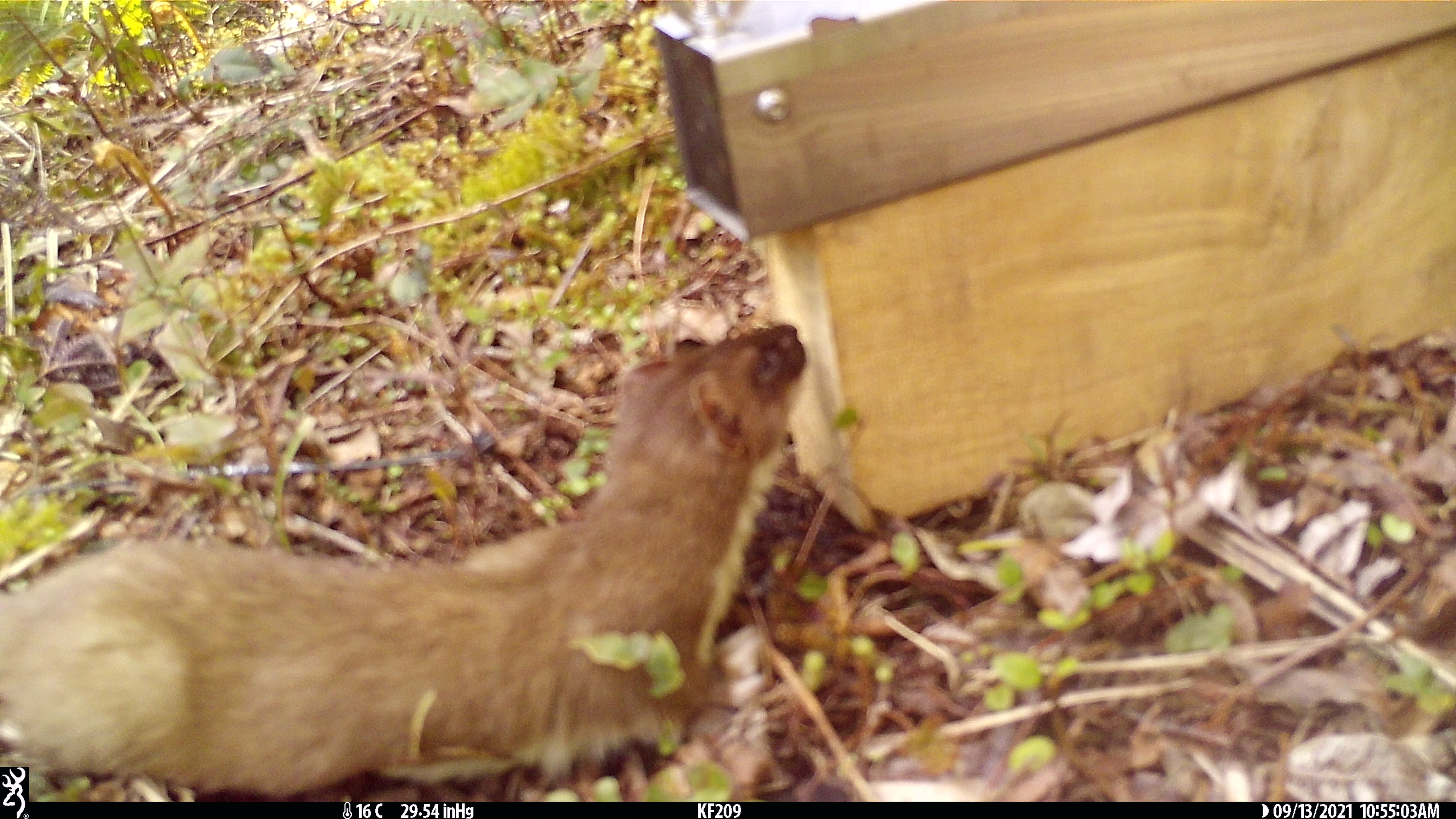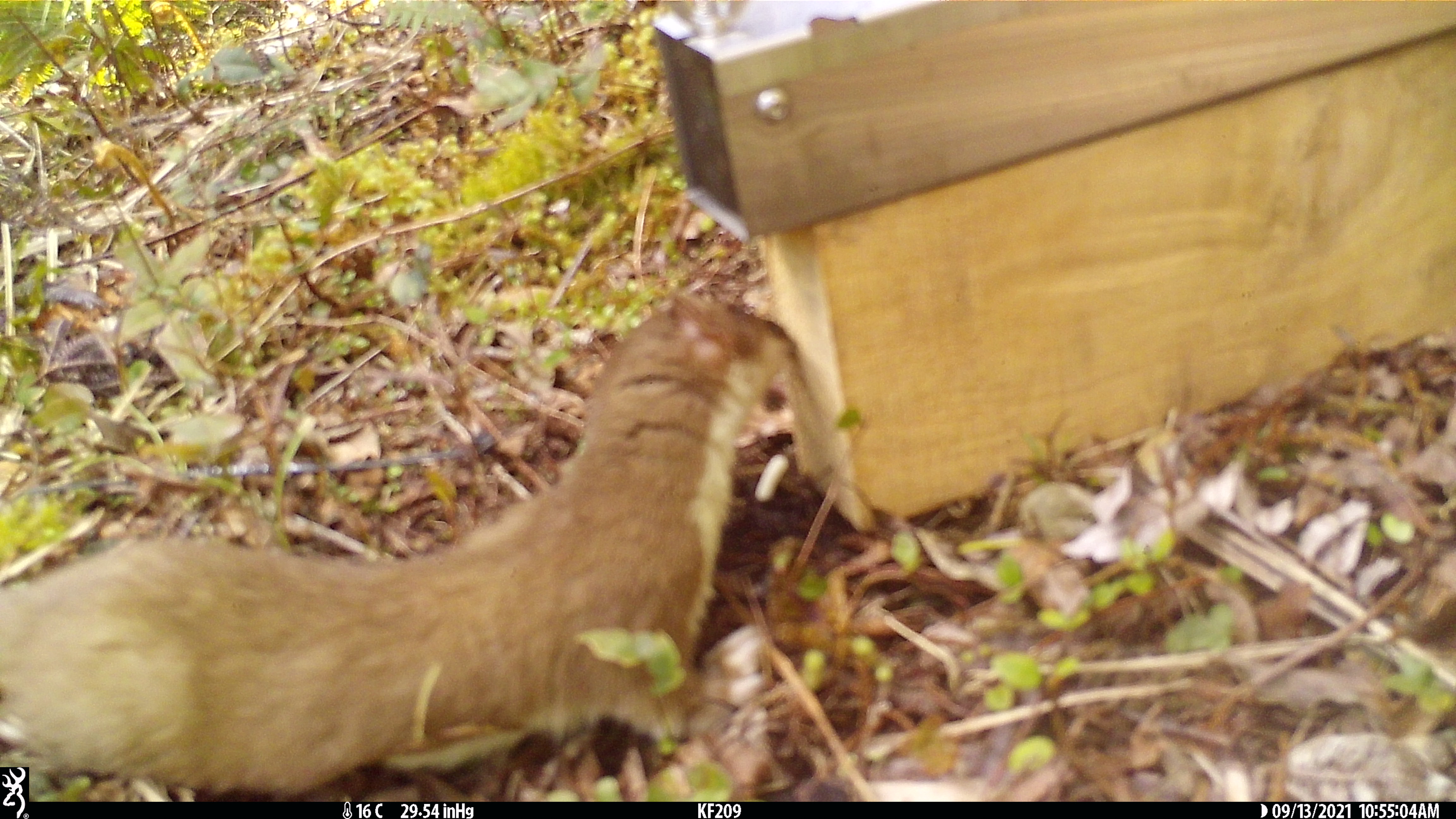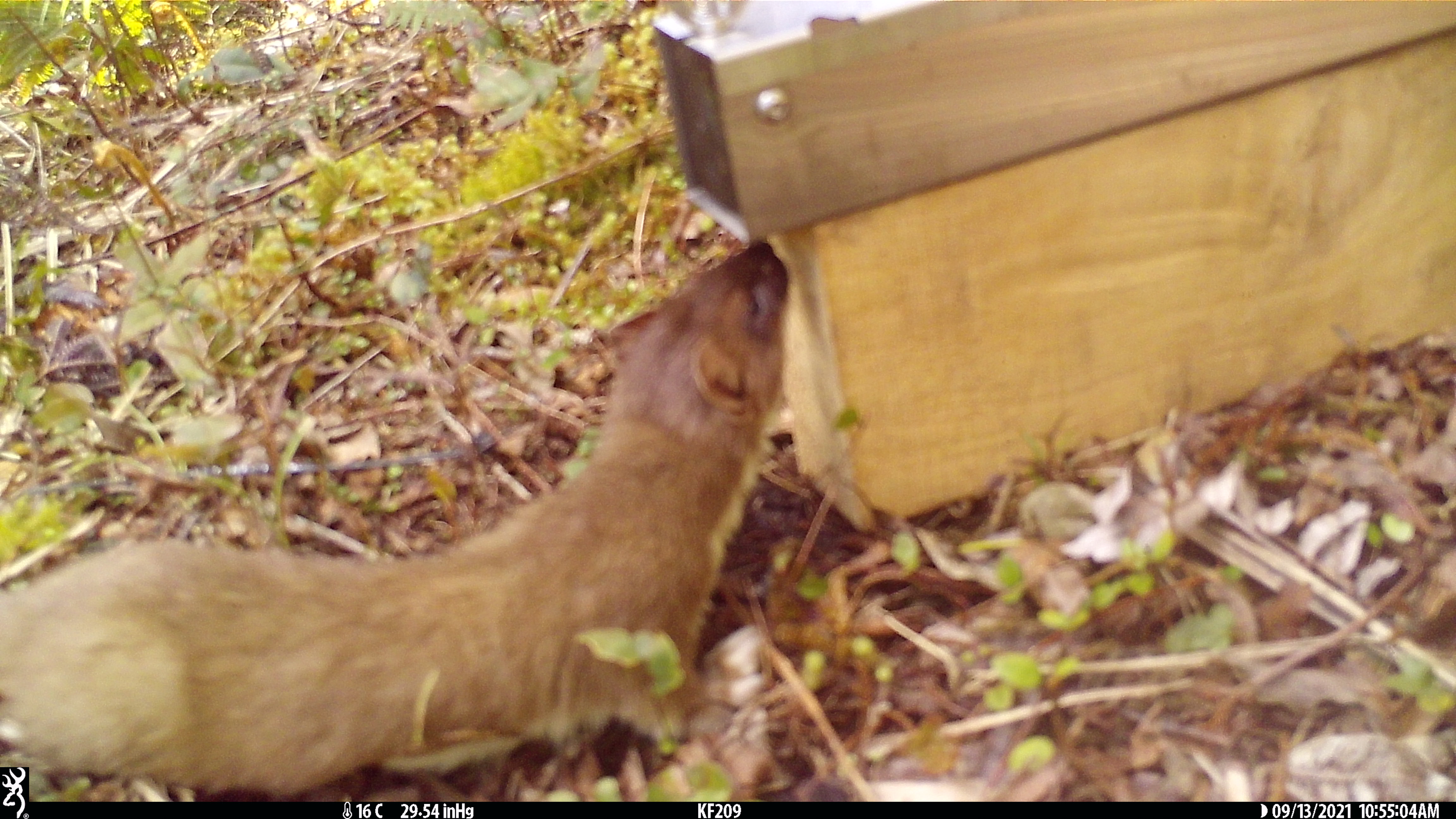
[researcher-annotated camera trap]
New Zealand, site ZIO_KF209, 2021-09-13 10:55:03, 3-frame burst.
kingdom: Animalia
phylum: Chordata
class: Mammalia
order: Carnivora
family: Mustelidae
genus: Mustela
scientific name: Mustela erminea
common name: stoat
Stoat (Mustela erminea).